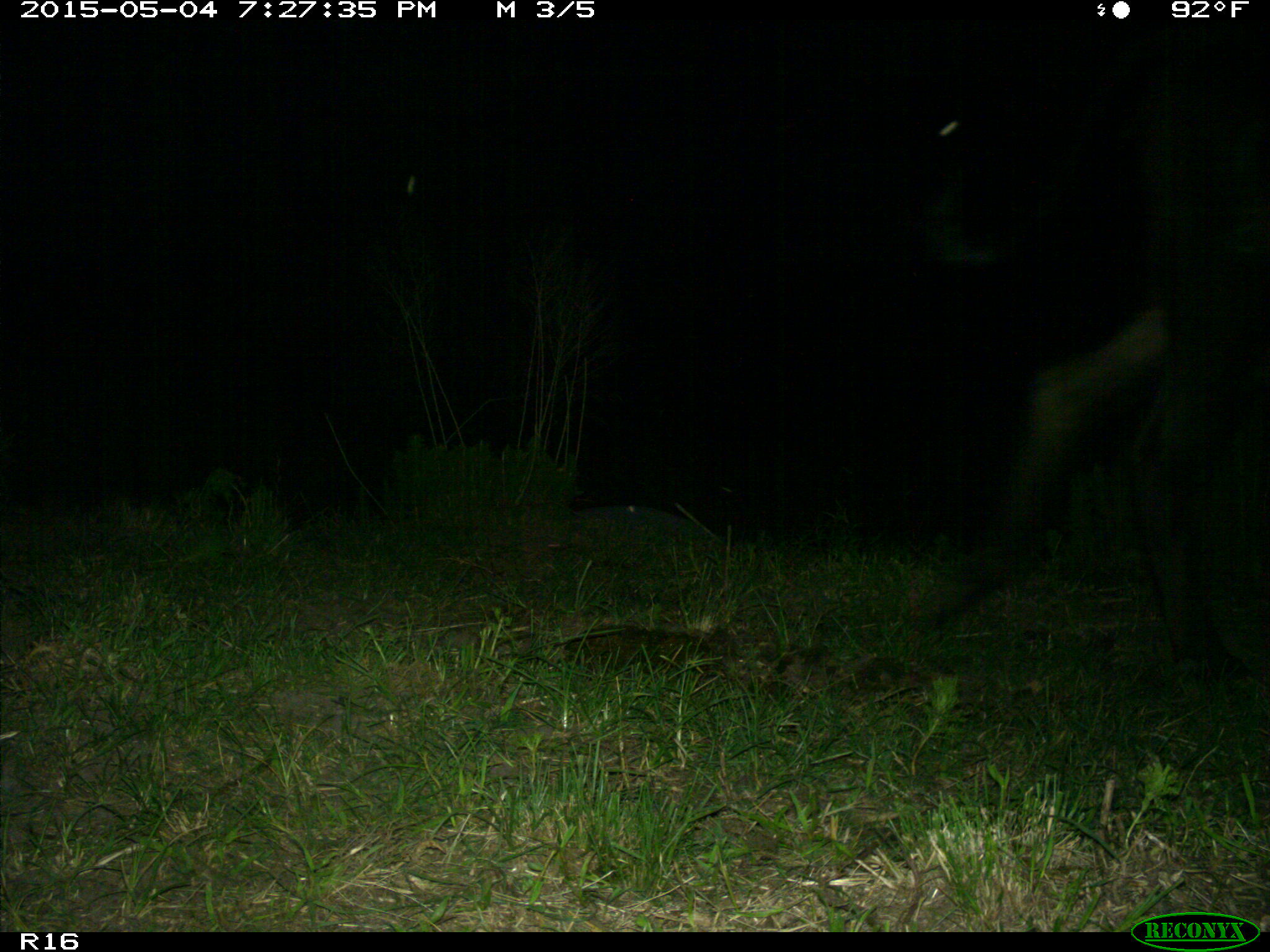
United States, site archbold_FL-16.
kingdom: Animalia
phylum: Chordata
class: Mammalia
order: Artiodactyla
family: Bovidae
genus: Bos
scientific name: Bos taurus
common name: domestic cow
Bos taurus (domestic cow).